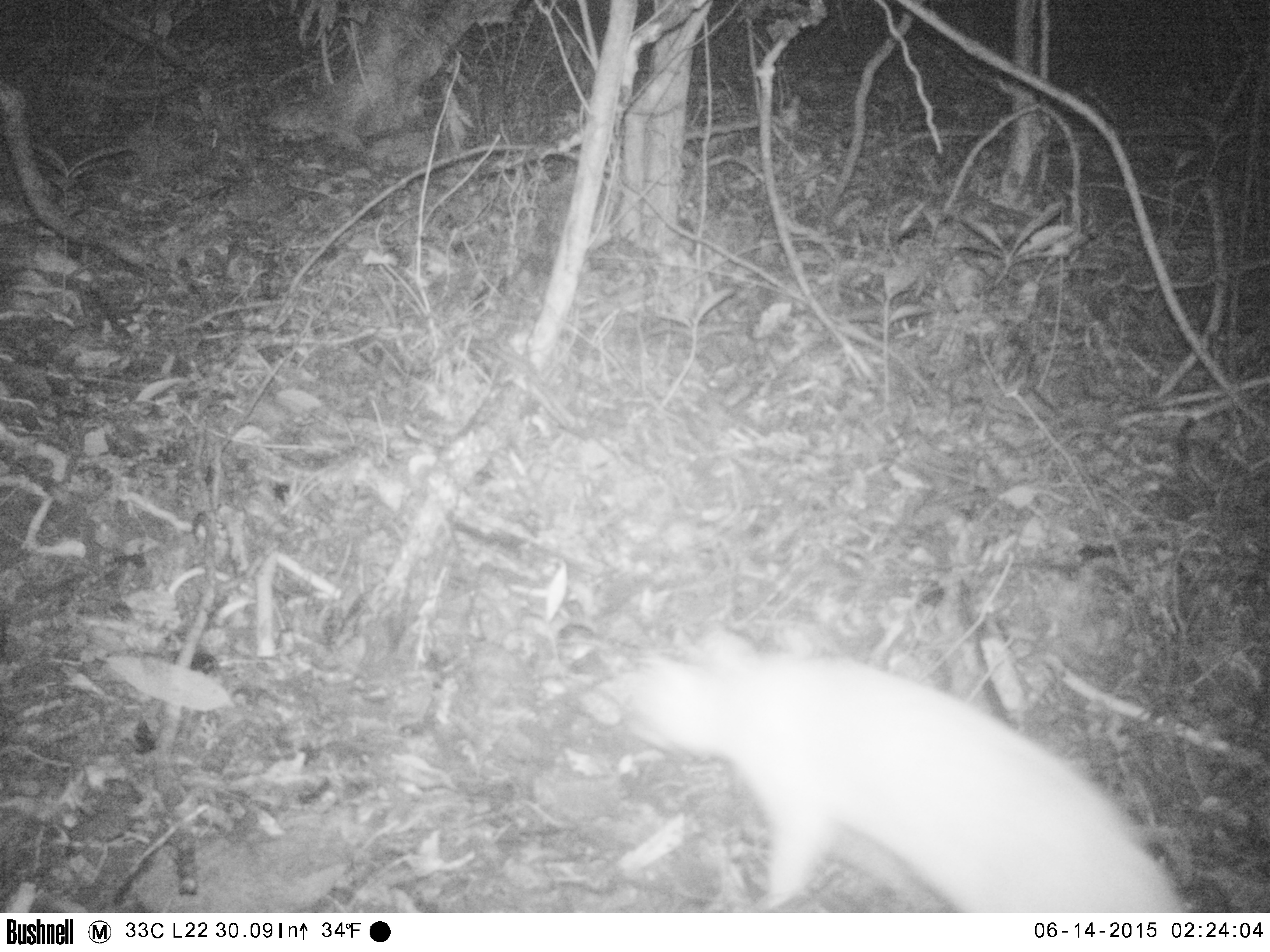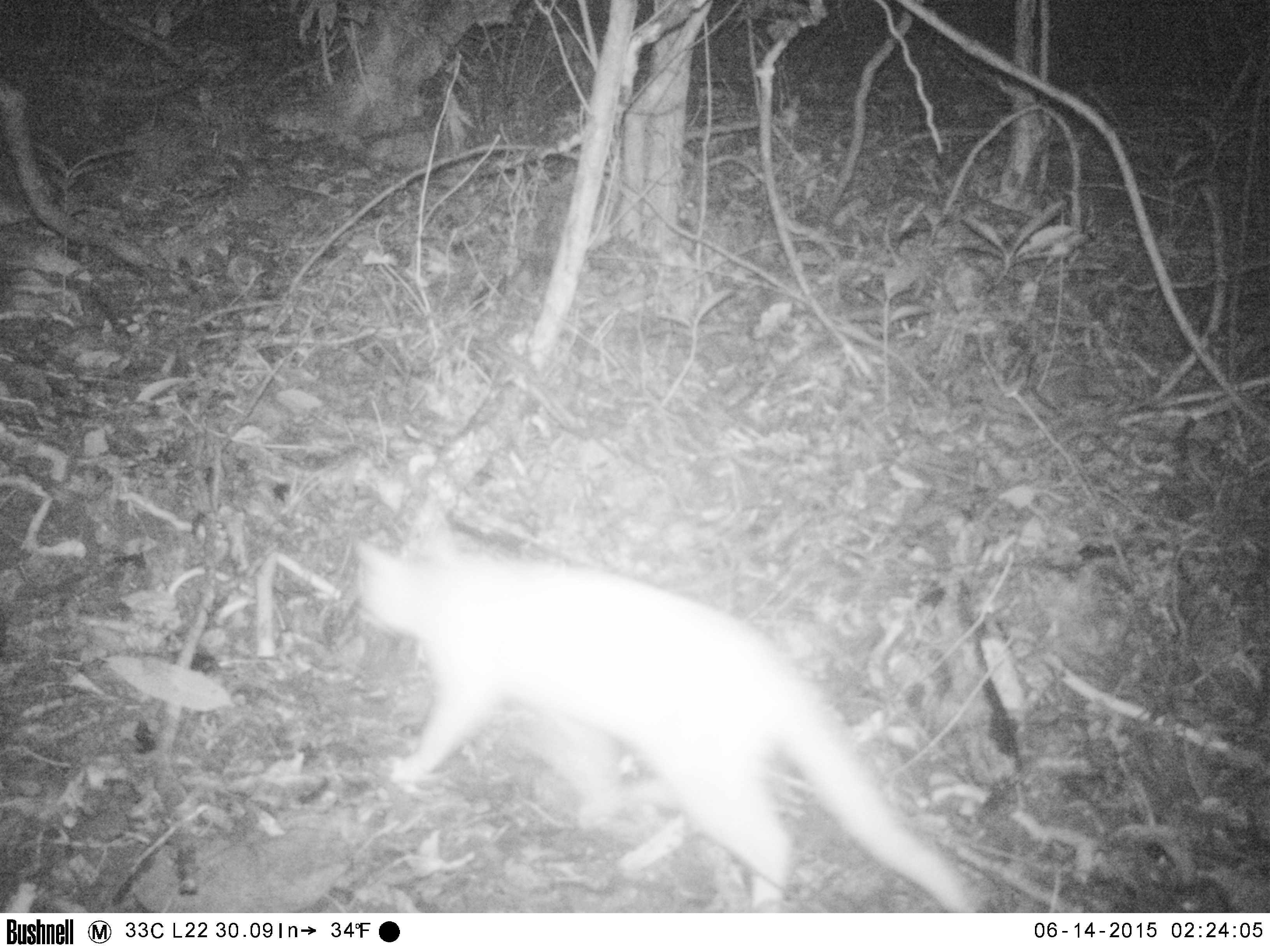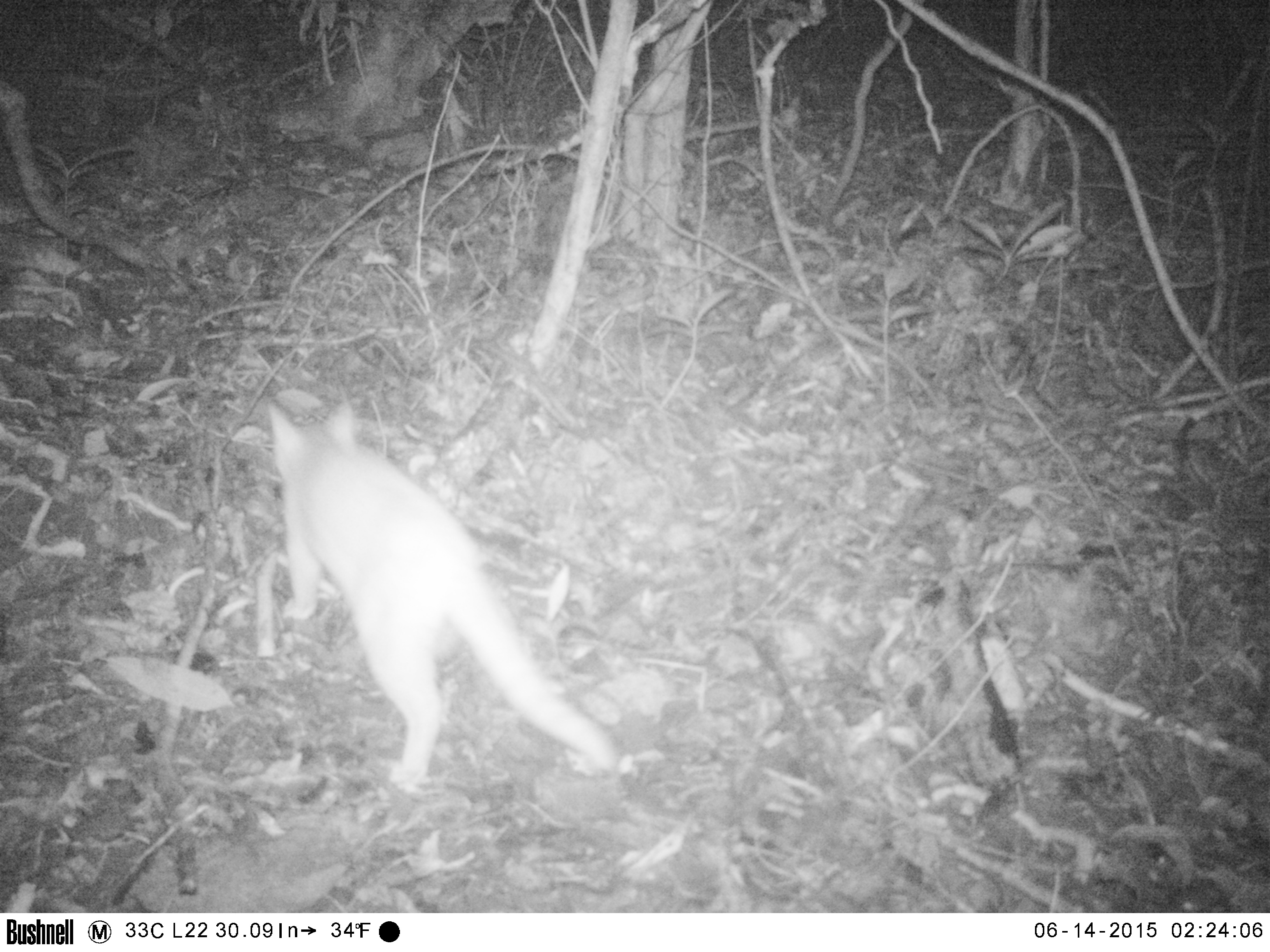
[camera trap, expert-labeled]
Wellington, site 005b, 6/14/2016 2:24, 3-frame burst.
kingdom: Animalia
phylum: Chordata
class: Mammalia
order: Carnivora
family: Felidae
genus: Felis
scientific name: Felis catus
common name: cat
Cat (Felis catus).